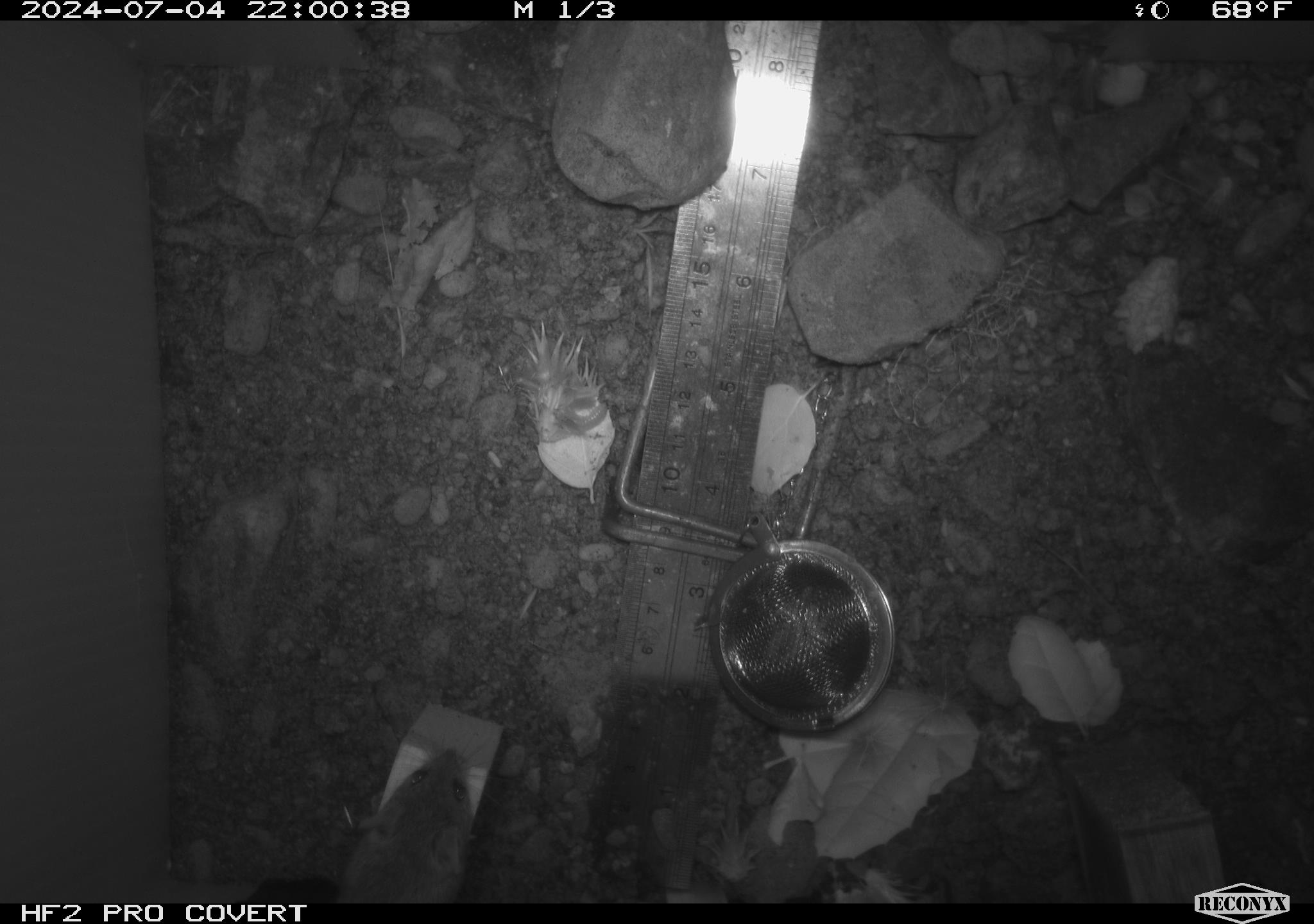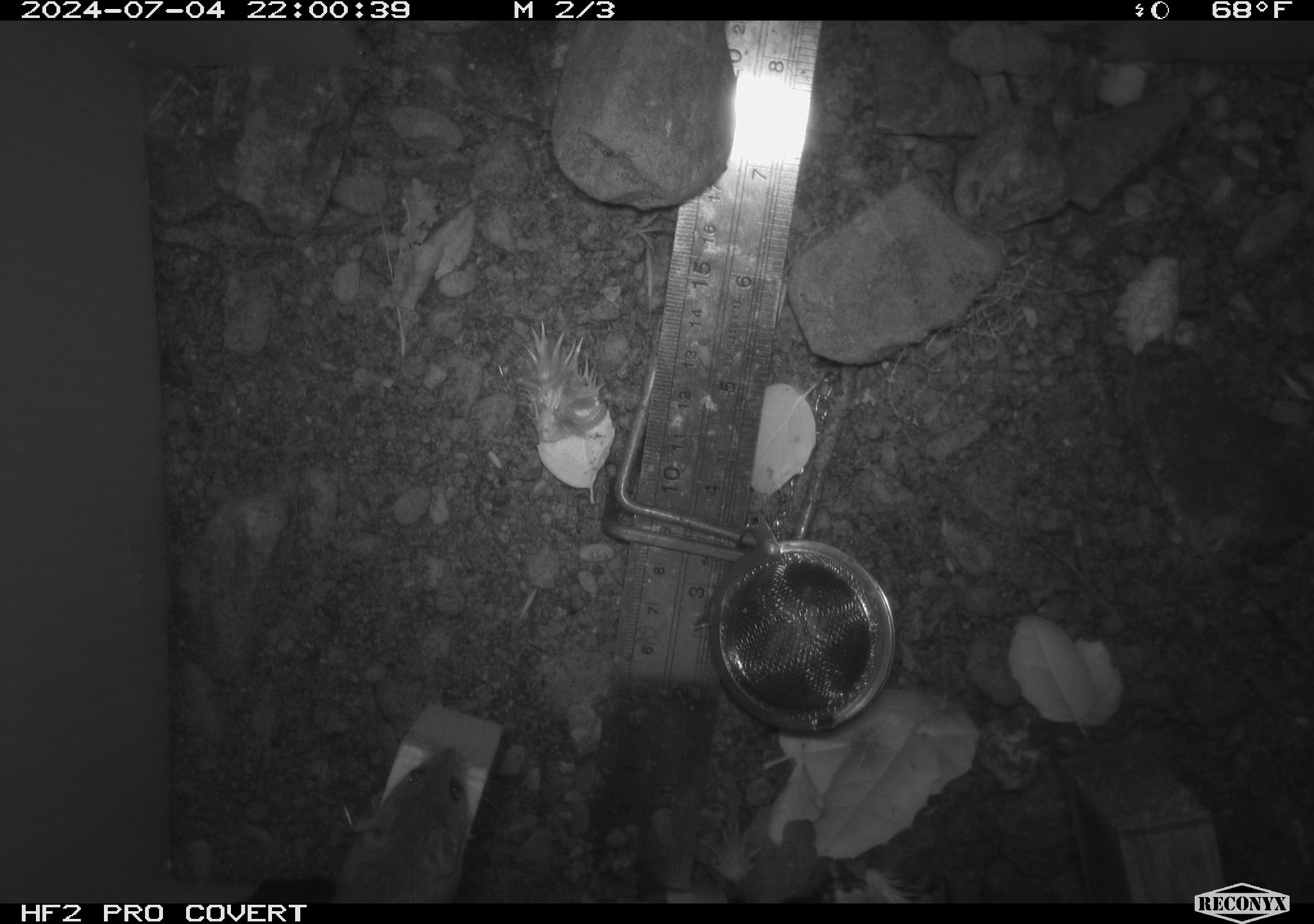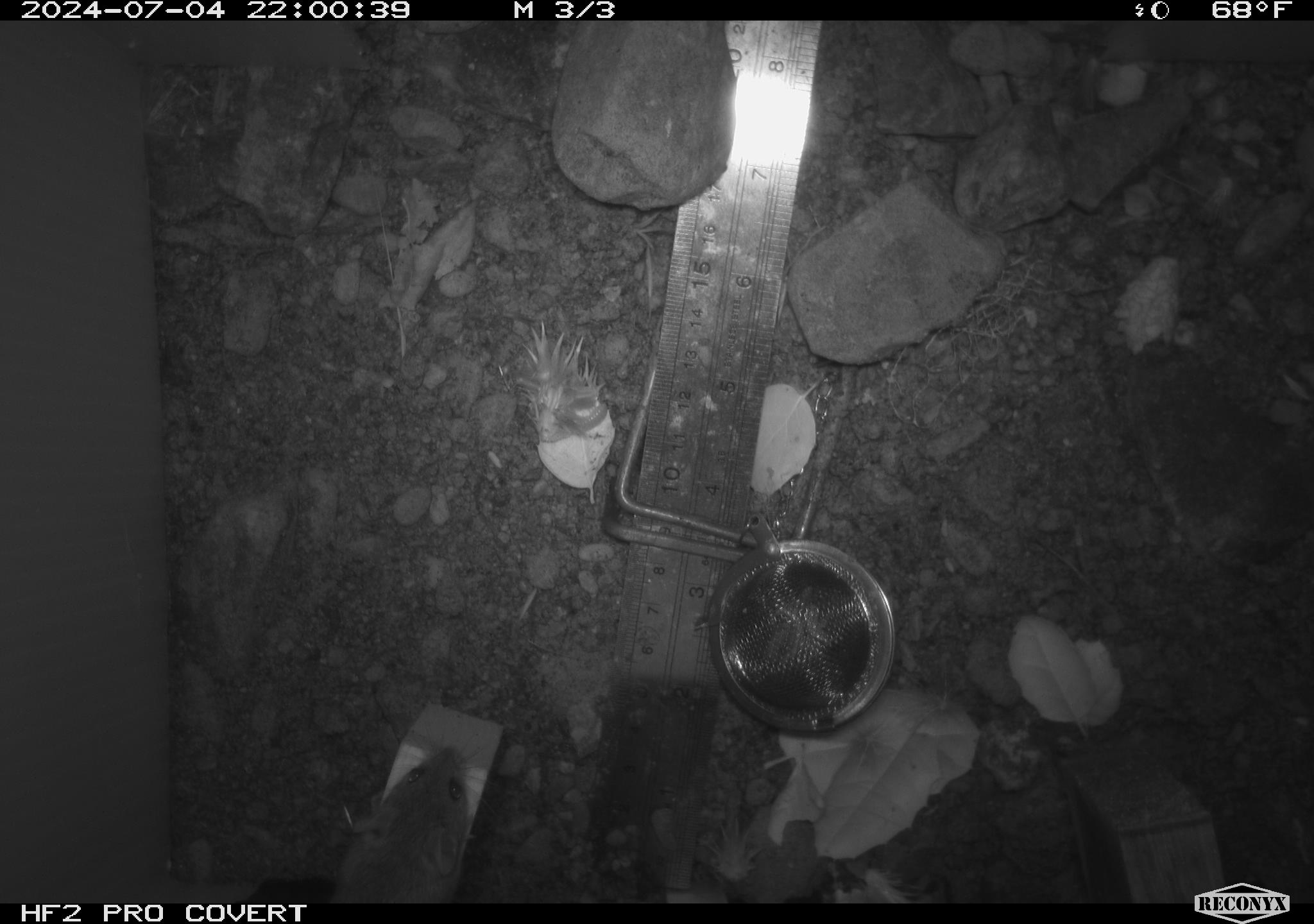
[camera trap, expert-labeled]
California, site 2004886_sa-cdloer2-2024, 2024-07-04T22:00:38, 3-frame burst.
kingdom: Animalia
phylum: Chordata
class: Mammalia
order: Rodentia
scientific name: Rodentia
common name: mouse species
Mouse species (Rodentia).